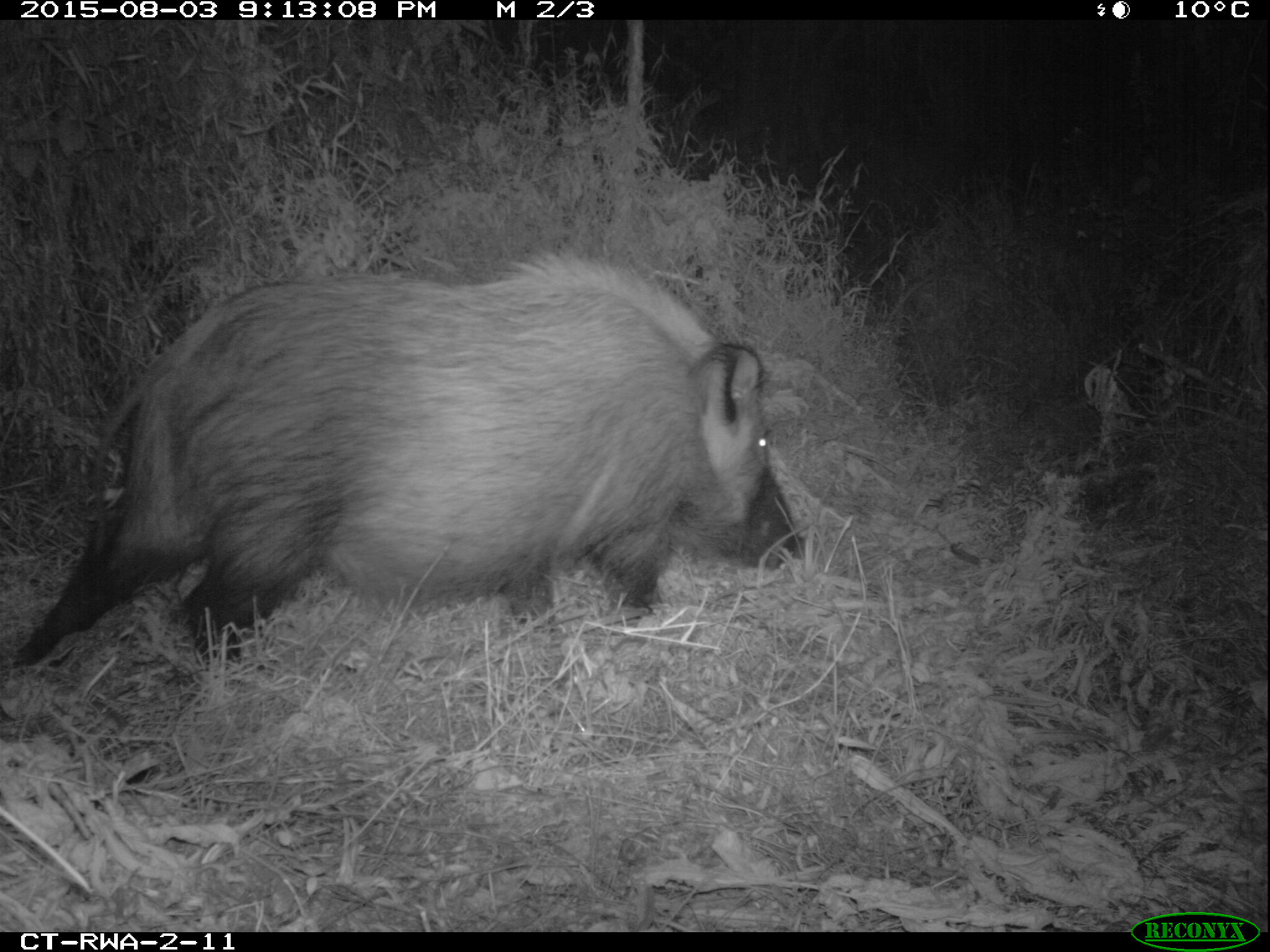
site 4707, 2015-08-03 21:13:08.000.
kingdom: Animalia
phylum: Chordata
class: Mammalia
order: Artiodactyla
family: Suidae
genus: Potamochoerus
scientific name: Potamochoerus larvatus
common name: bushpig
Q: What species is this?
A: Potamochoerus larvatus (bushpig).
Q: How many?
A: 1.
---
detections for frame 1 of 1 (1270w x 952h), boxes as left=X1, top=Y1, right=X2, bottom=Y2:
potamochoerus larvatus: left=5, top=246, right=794, bottom=672